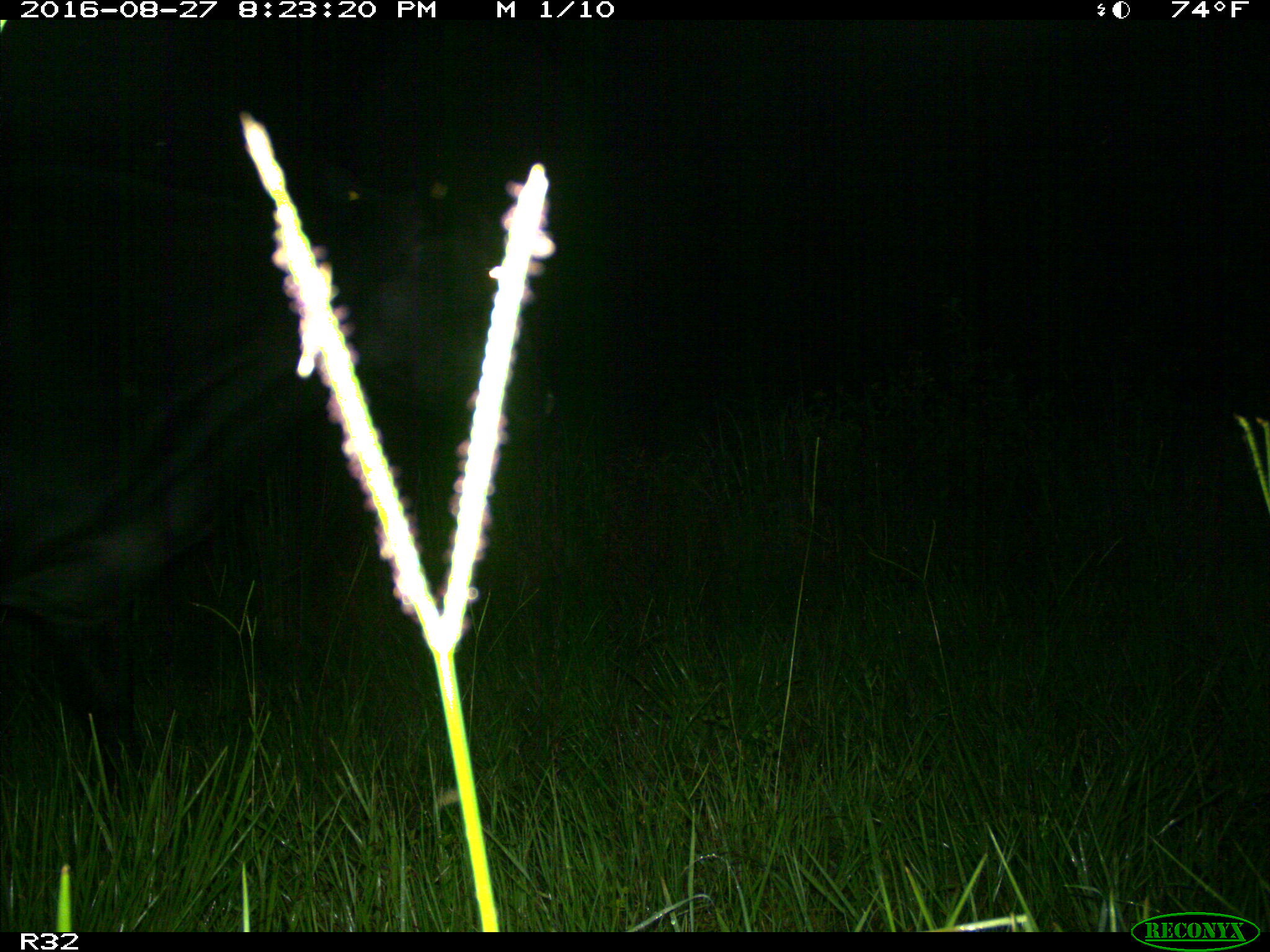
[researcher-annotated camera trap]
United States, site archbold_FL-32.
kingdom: Animalia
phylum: Chordata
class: Mammalia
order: Artiodactyla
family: Bovidae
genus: Bos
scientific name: Bos taurus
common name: domestic cow